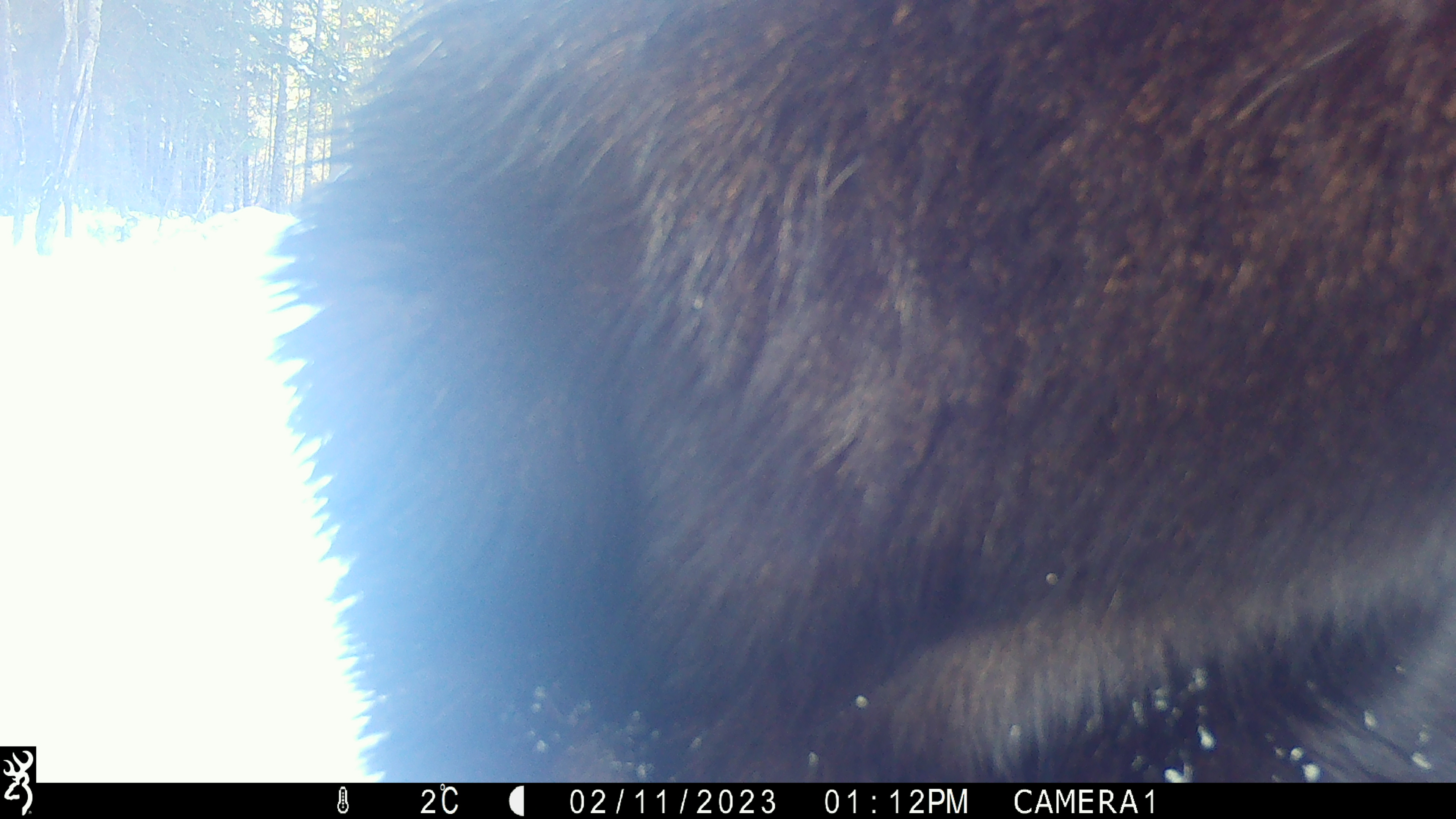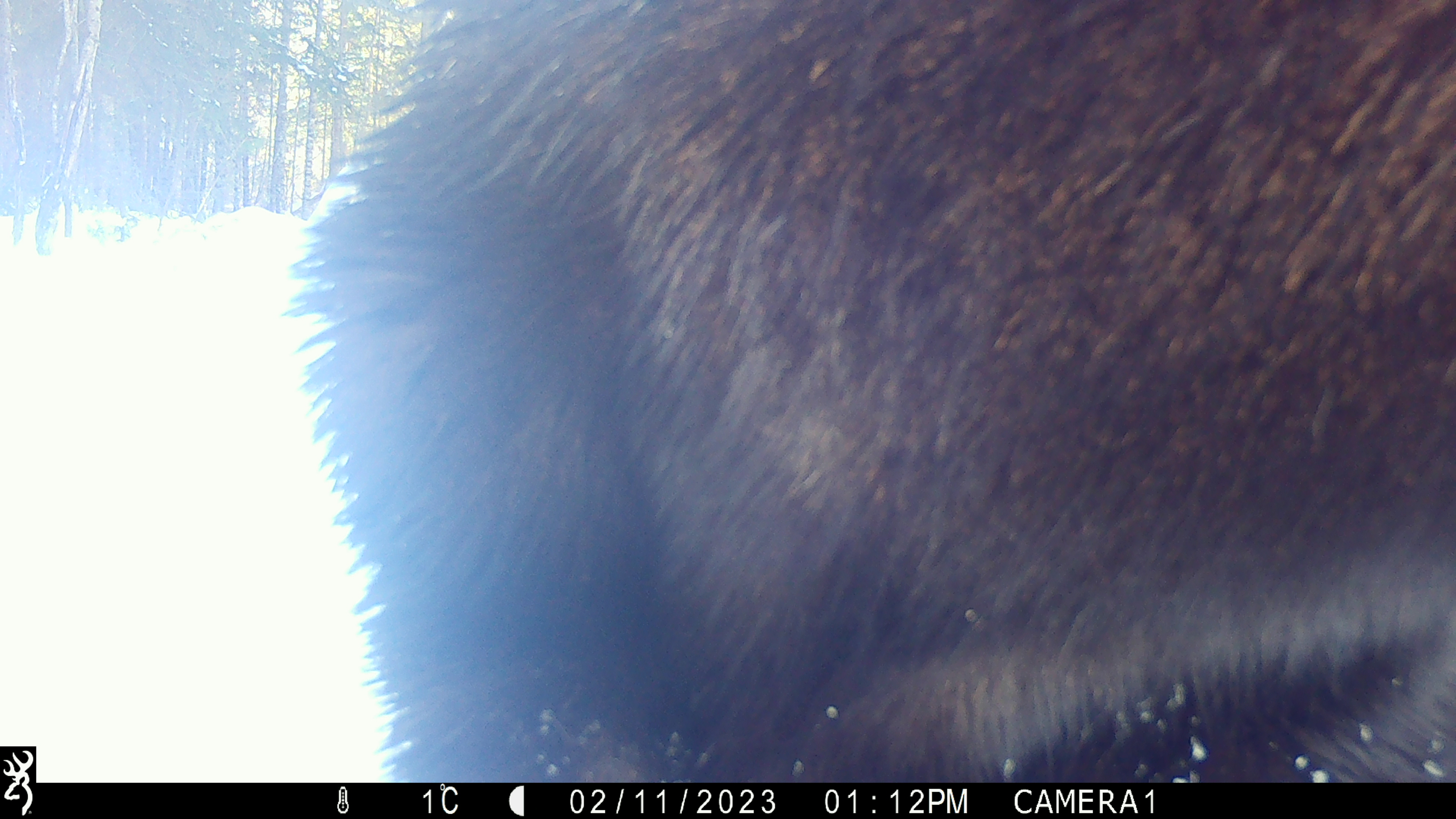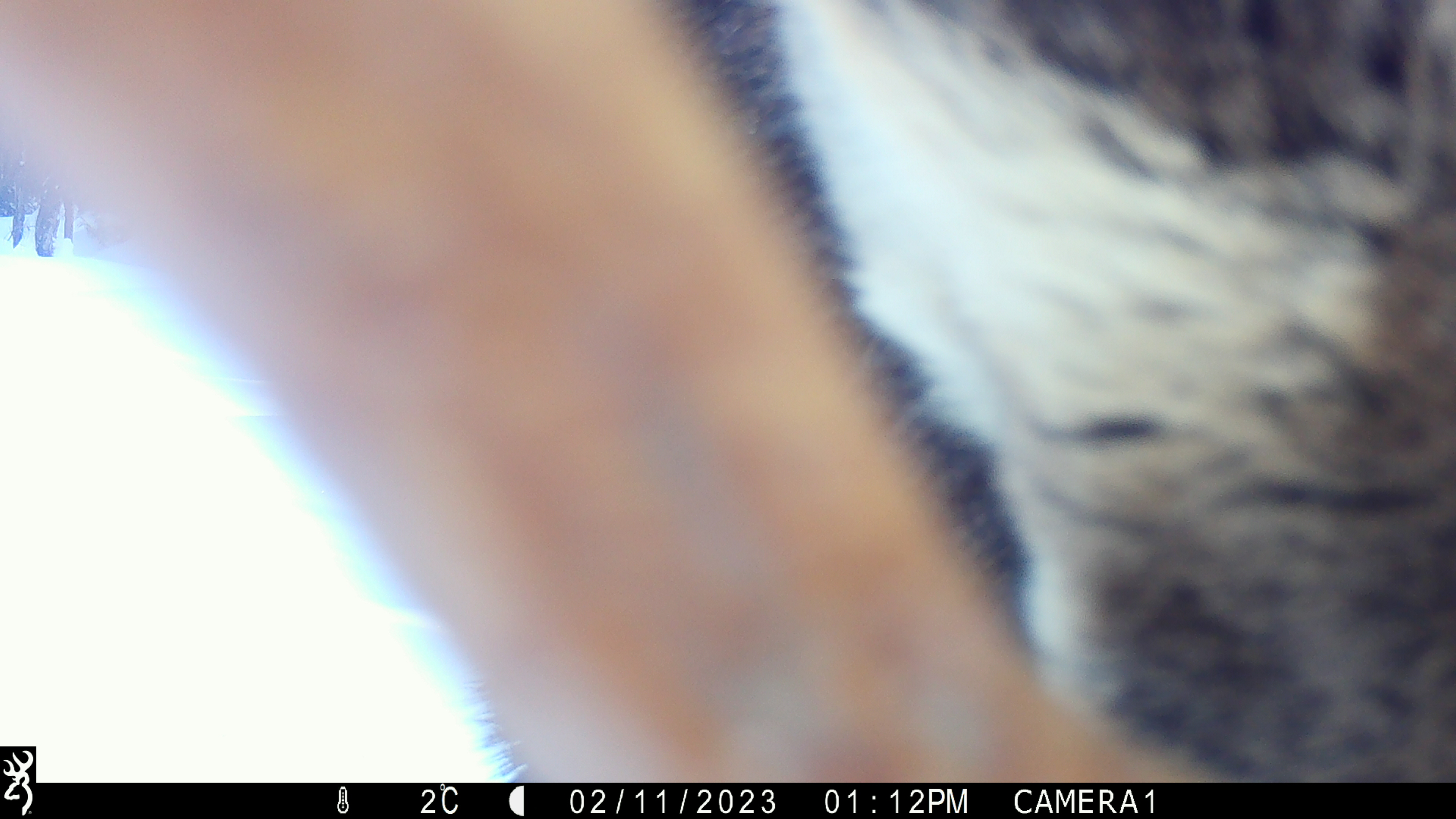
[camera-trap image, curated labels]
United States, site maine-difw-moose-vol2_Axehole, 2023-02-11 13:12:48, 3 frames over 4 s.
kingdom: Animalia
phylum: Chordata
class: Mammalia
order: Artiodactyla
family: Cervidae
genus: Alces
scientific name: Alces alces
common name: moose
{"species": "moose (Alces alces)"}